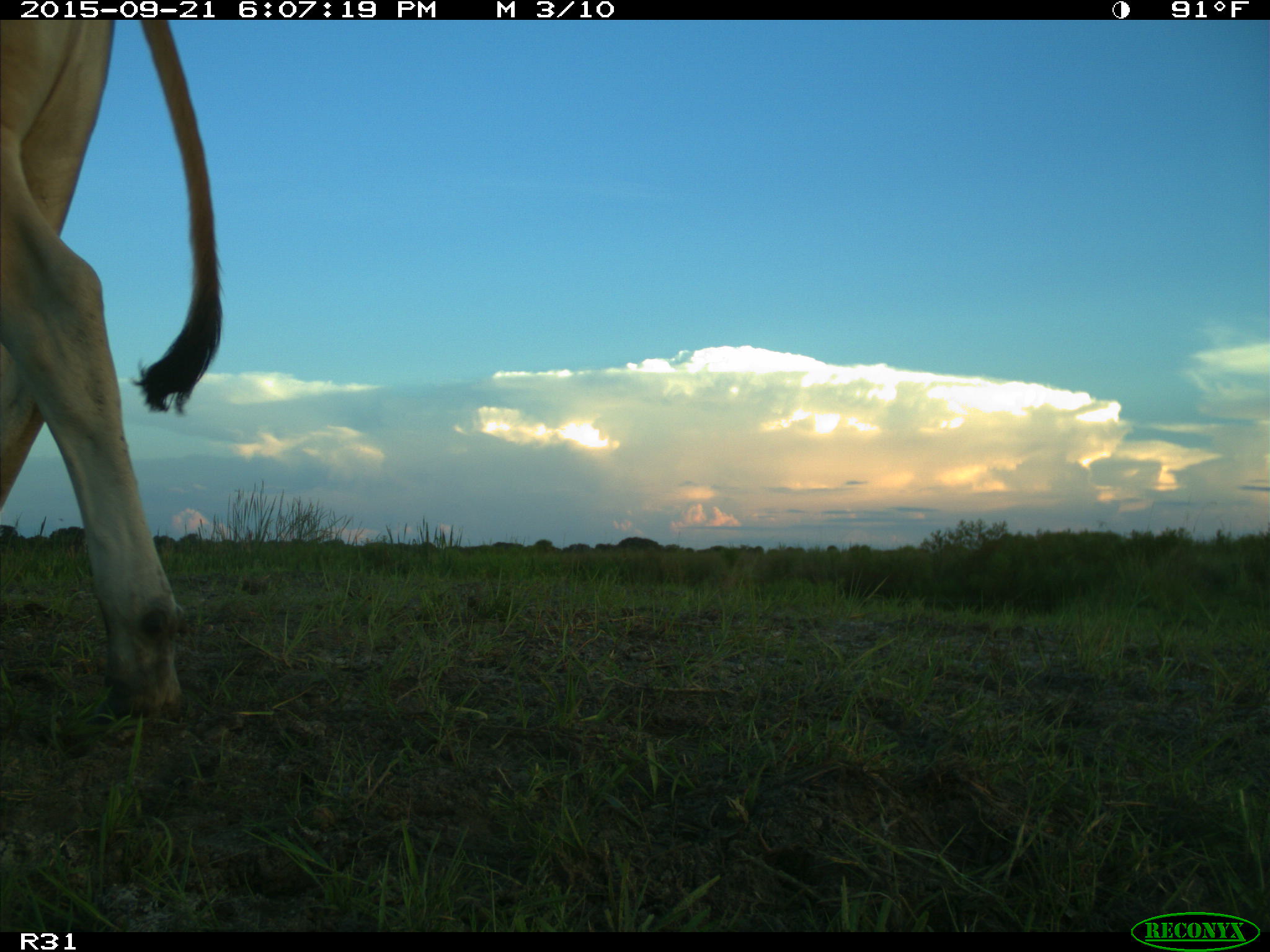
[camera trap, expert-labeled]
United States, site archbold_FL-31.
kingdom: Animalia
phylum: Chordata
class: Mammalia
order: Artiodactyla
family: Bovidae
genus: Bos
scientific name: Bos taurus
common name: domestic cow